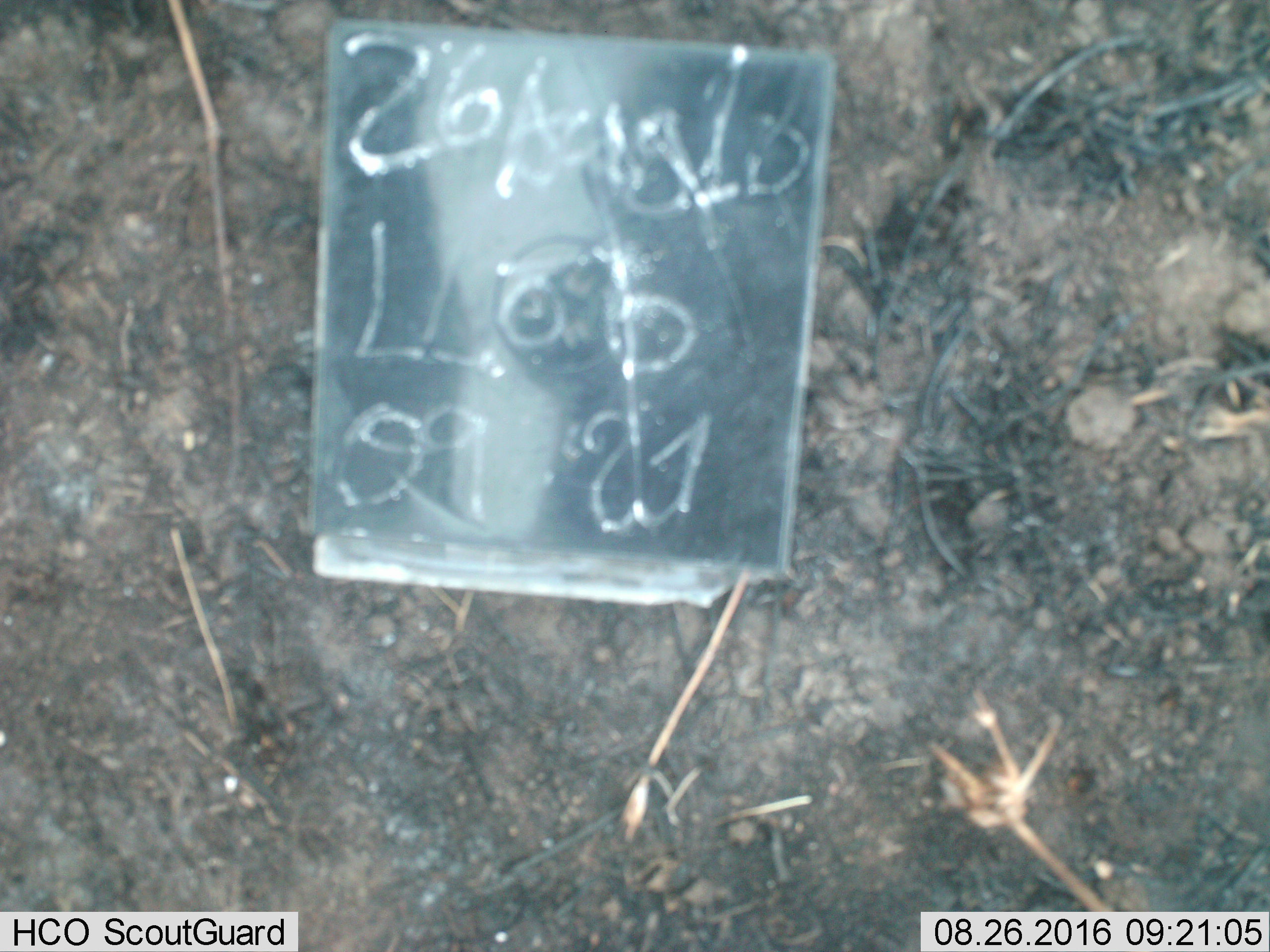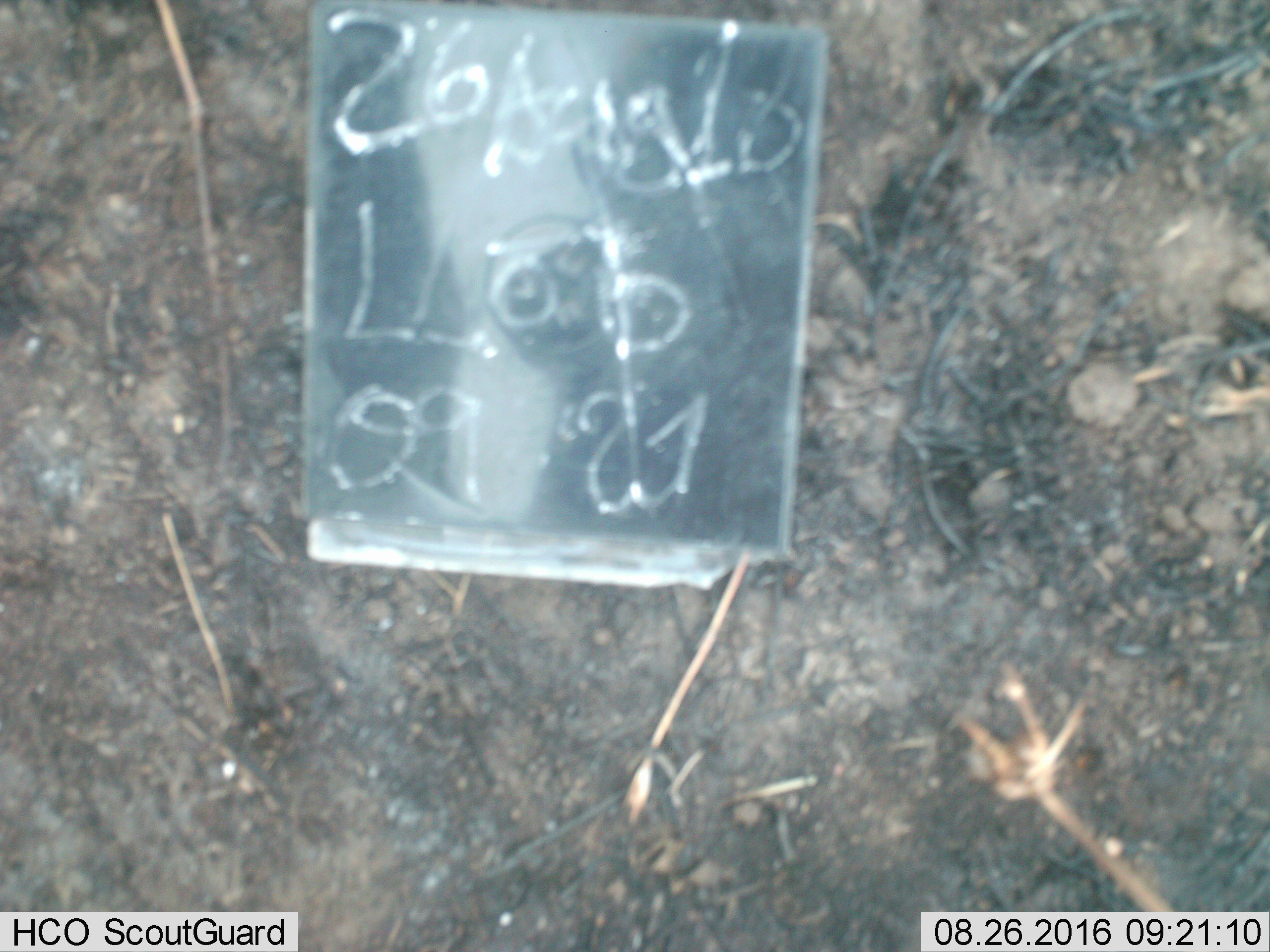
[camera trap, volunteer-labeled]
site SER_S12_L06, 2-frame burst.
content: unidentified animal